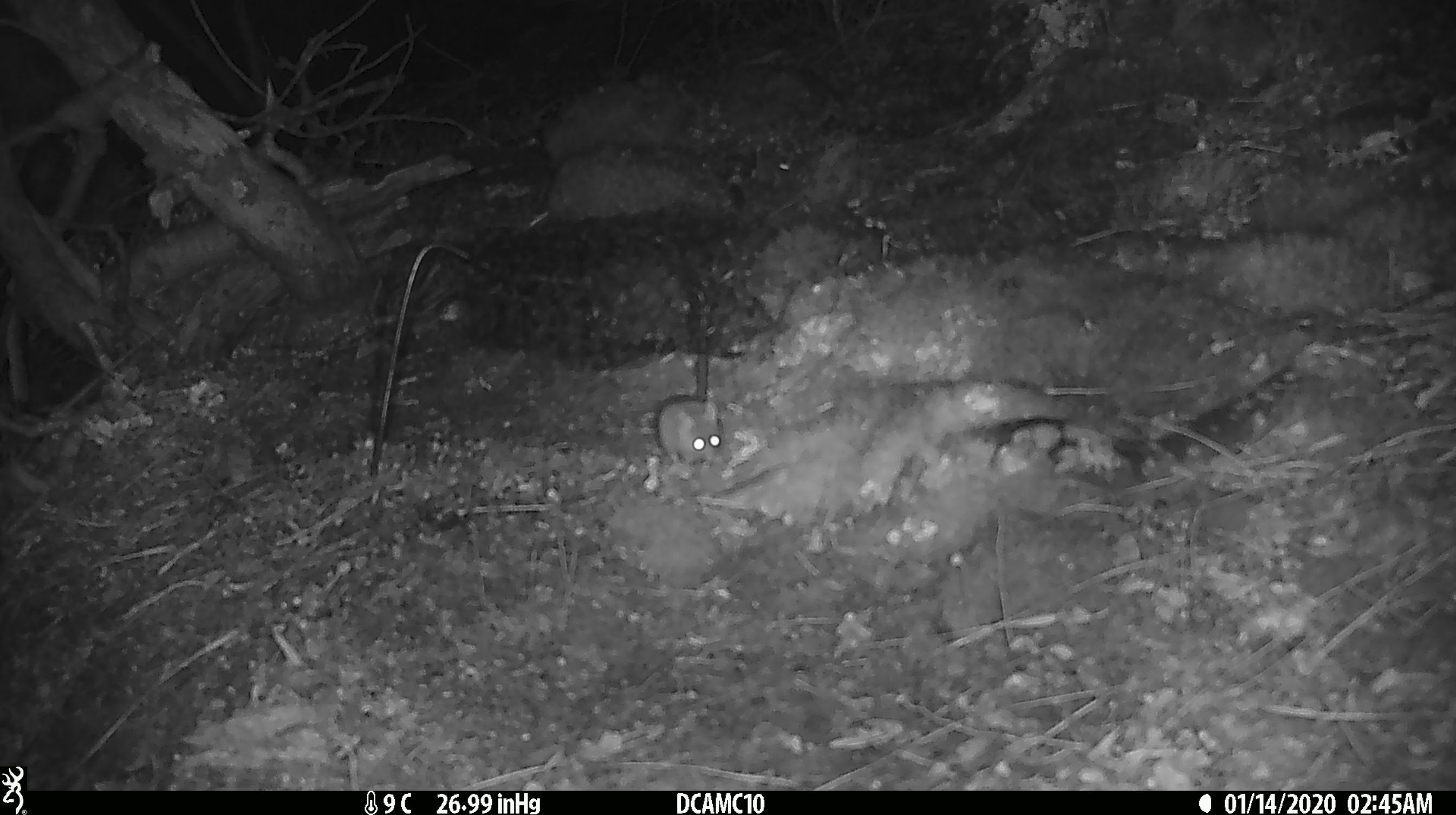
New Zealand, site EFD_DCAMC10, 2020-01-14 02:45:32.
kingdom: Animalia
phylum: Chordata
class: Mammalia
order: Rodentia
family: Muridae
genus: Mus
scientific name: Mus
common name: mouse